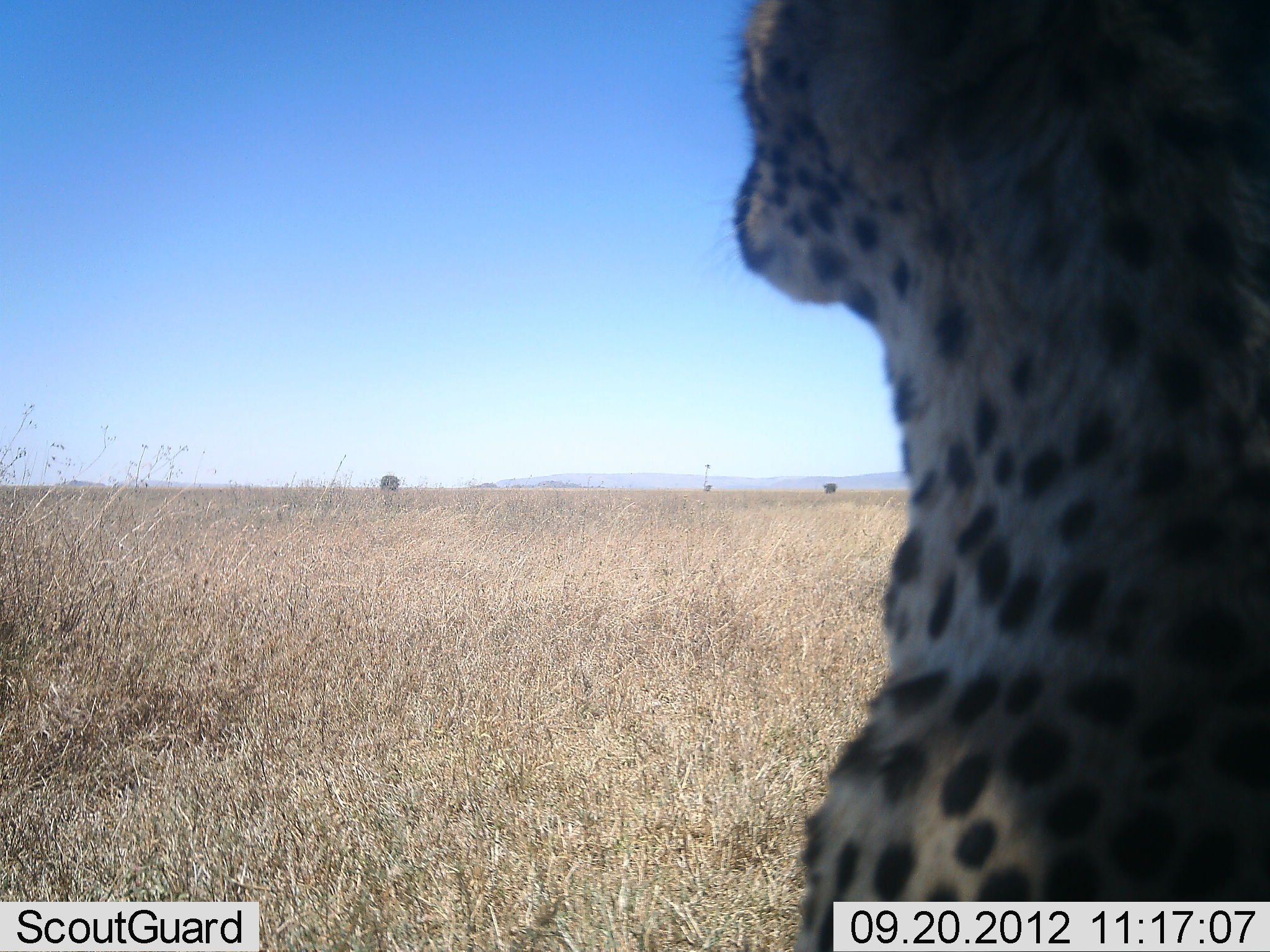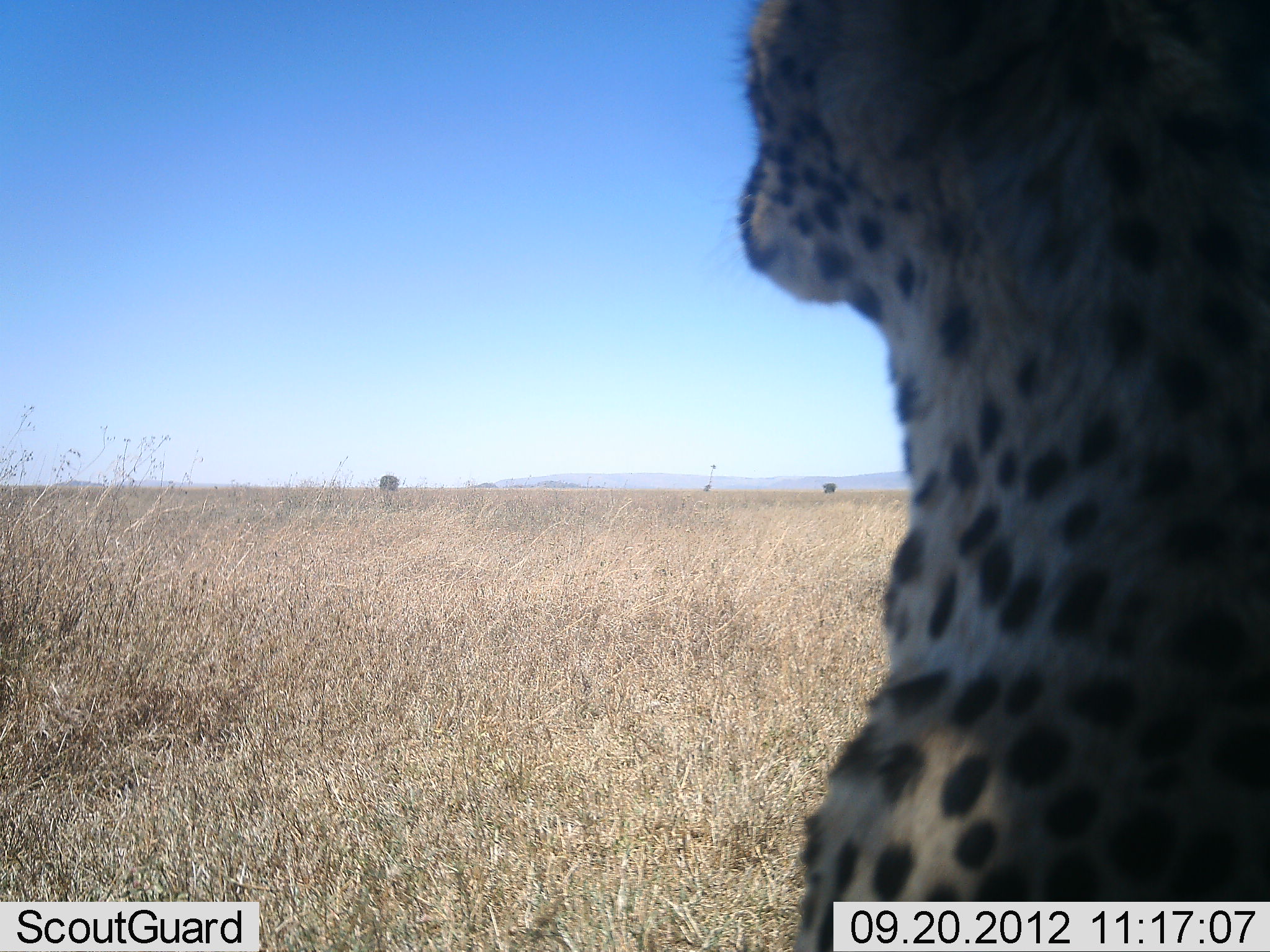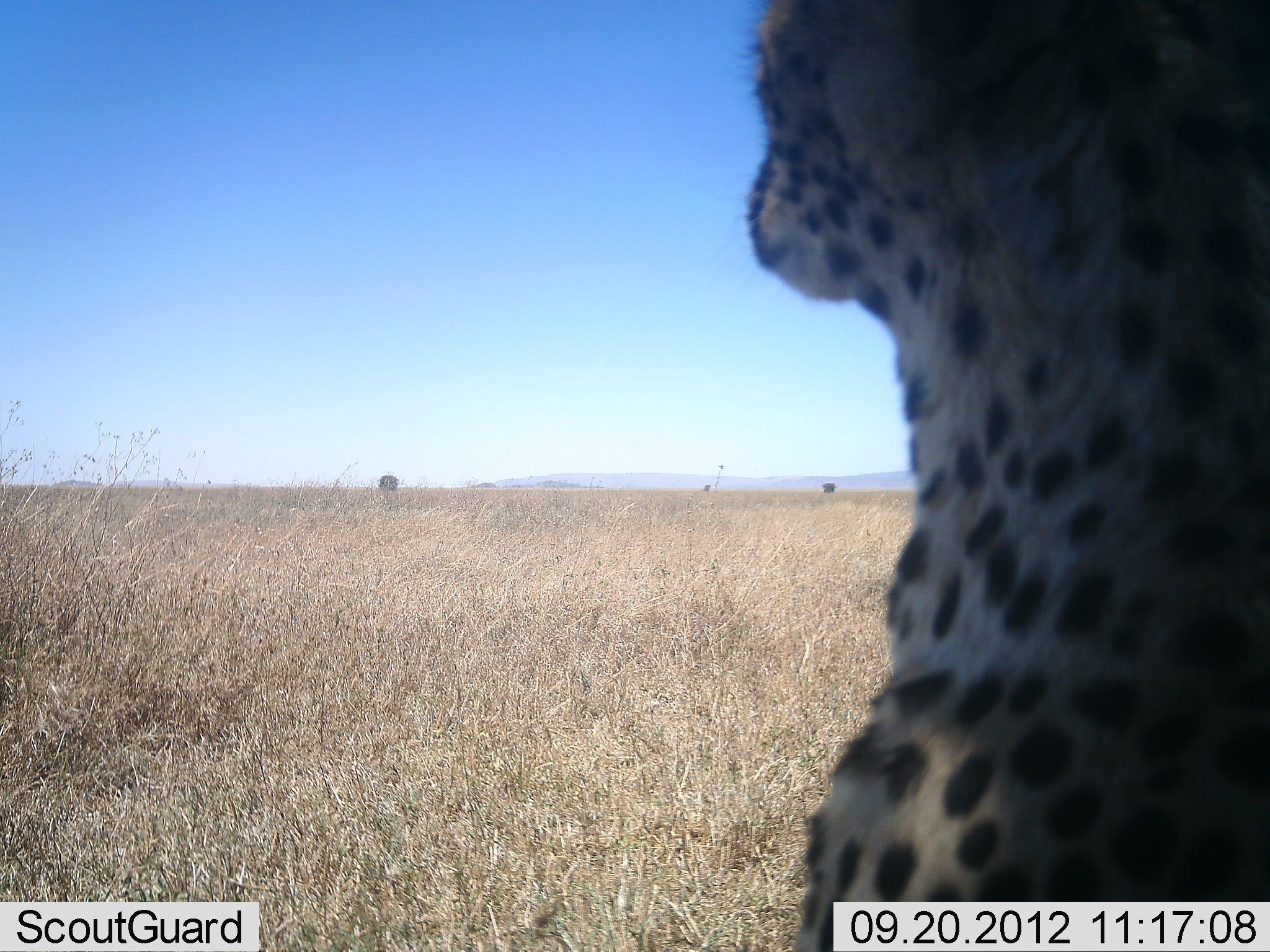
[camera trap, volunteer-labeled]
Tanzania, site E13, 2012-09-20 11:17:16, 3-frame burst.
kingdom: Animalia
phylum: Chordata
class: Mammalia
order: Carnivora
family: Felidae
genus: Acinonyx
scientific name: Acinonyx jubatus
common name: cheetah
Cheetah (Acinonyx jubatus), count 1. Behavior (volunteer vote fractions): standing 30%, resting 70%, moving 0%, interacting 0%. Young present (vote fraction): 0%. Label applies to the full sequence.